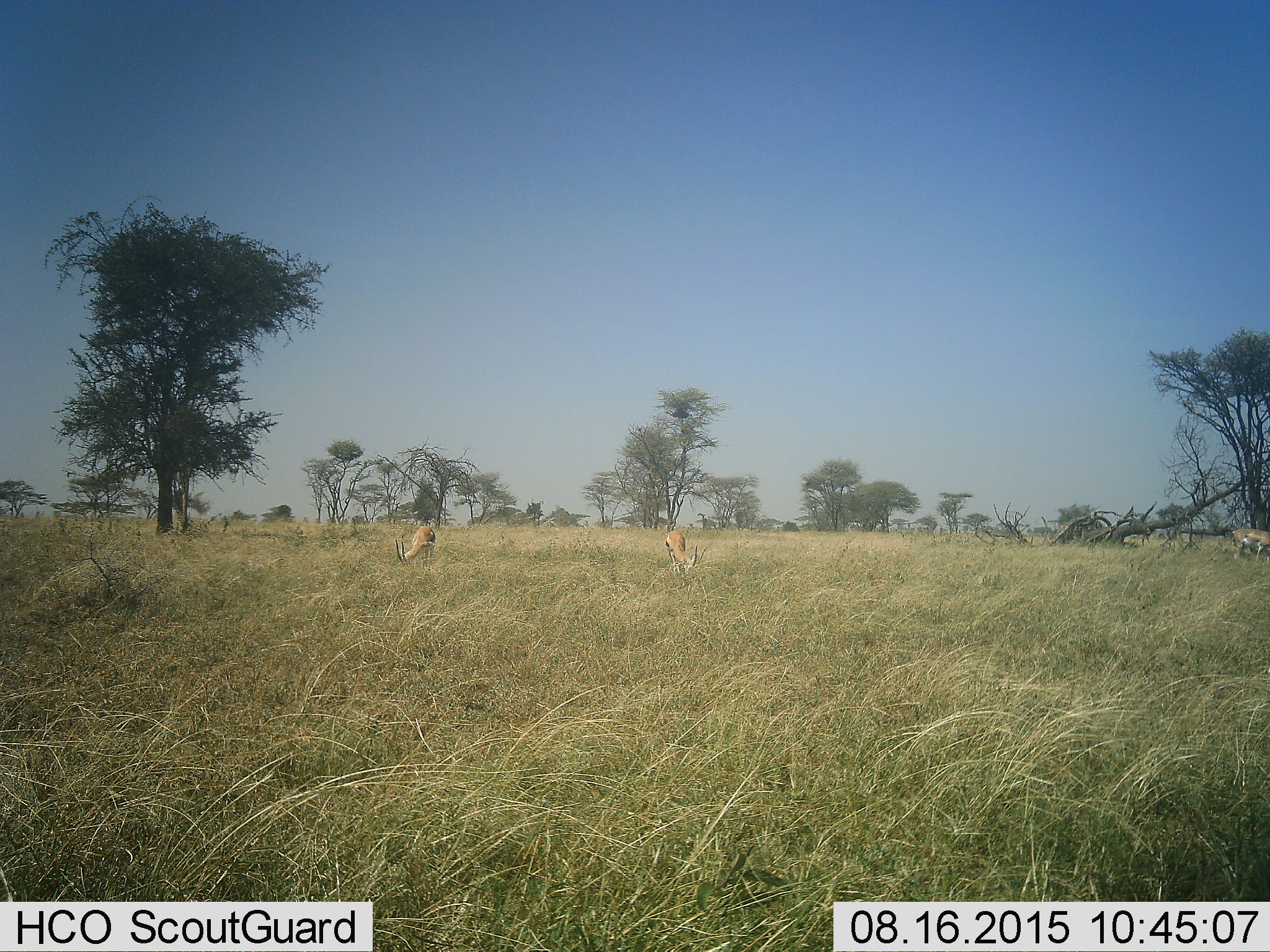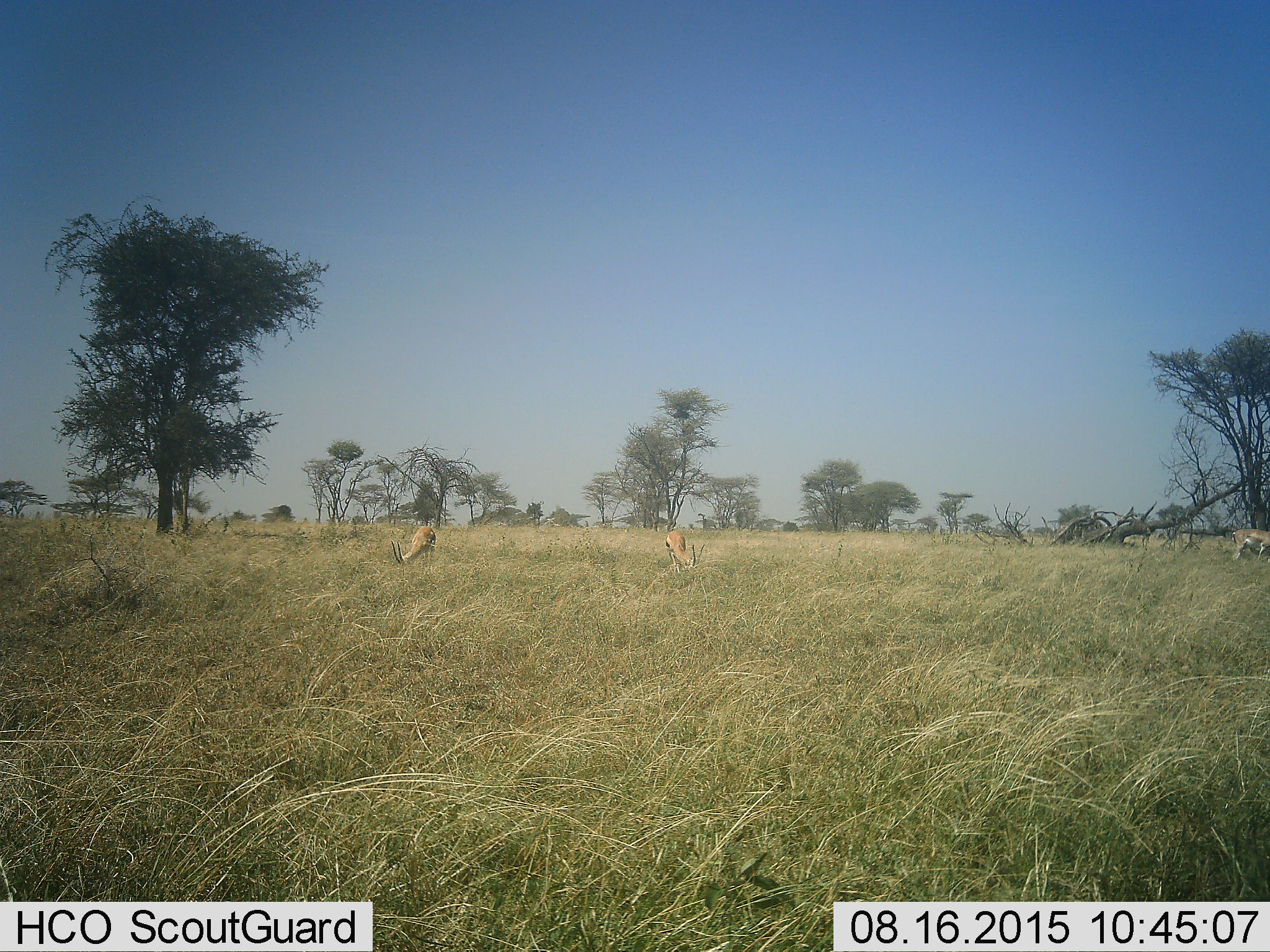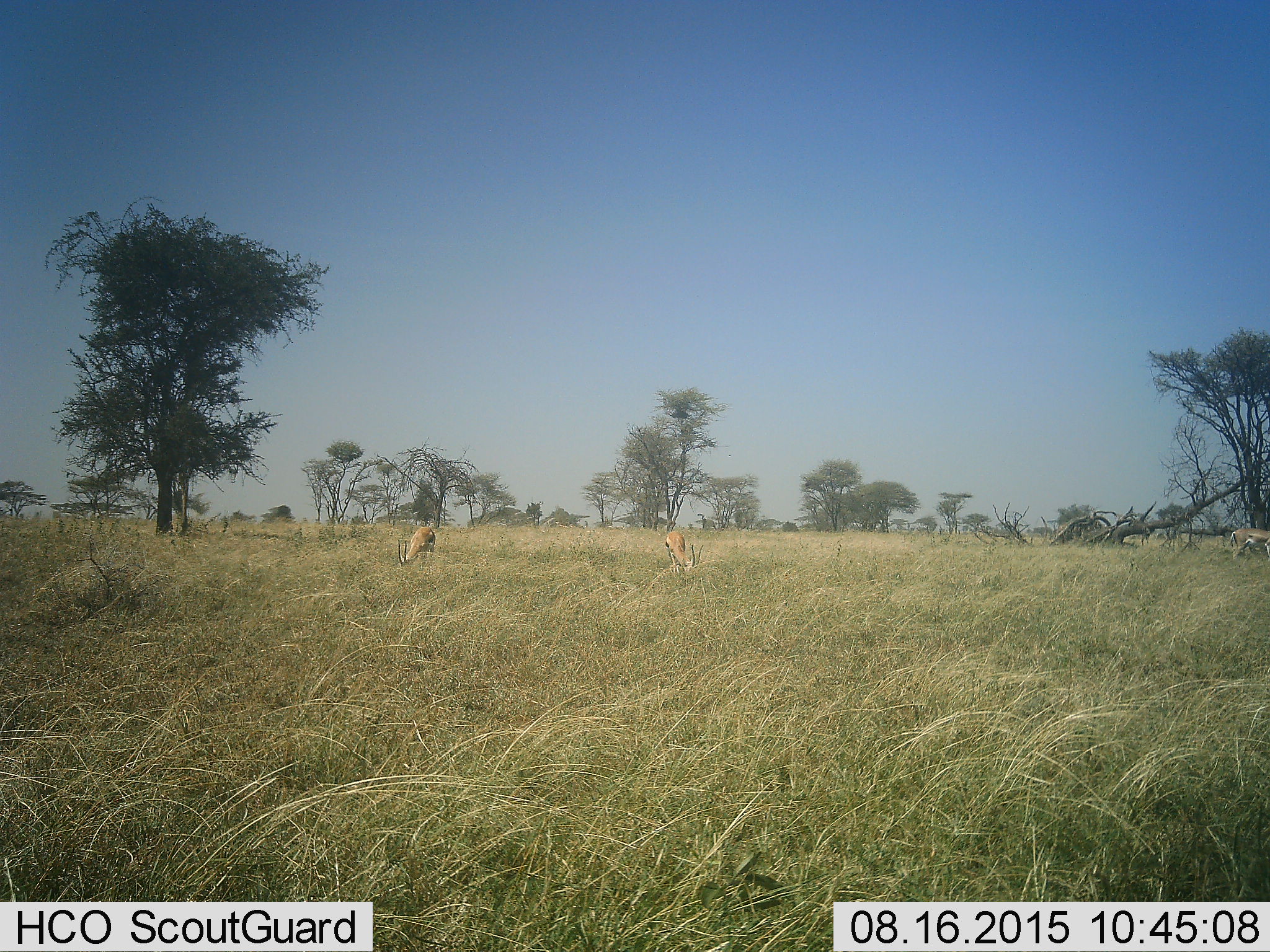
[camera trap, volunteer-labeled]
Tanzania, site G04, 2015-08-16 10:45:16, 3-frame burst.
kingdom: Animalia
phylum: Chordata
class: Mammalia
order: Artiodactyla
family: Bovidae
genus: Eudorcas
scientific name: Eudorcas thomsonii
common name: thomson's gazelle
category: gazellethomsons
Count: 3.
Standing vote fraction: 55%.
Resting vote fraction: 0%.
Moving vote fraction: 36%.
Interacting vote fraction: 0%.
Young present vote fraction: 0%.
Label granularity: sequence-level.